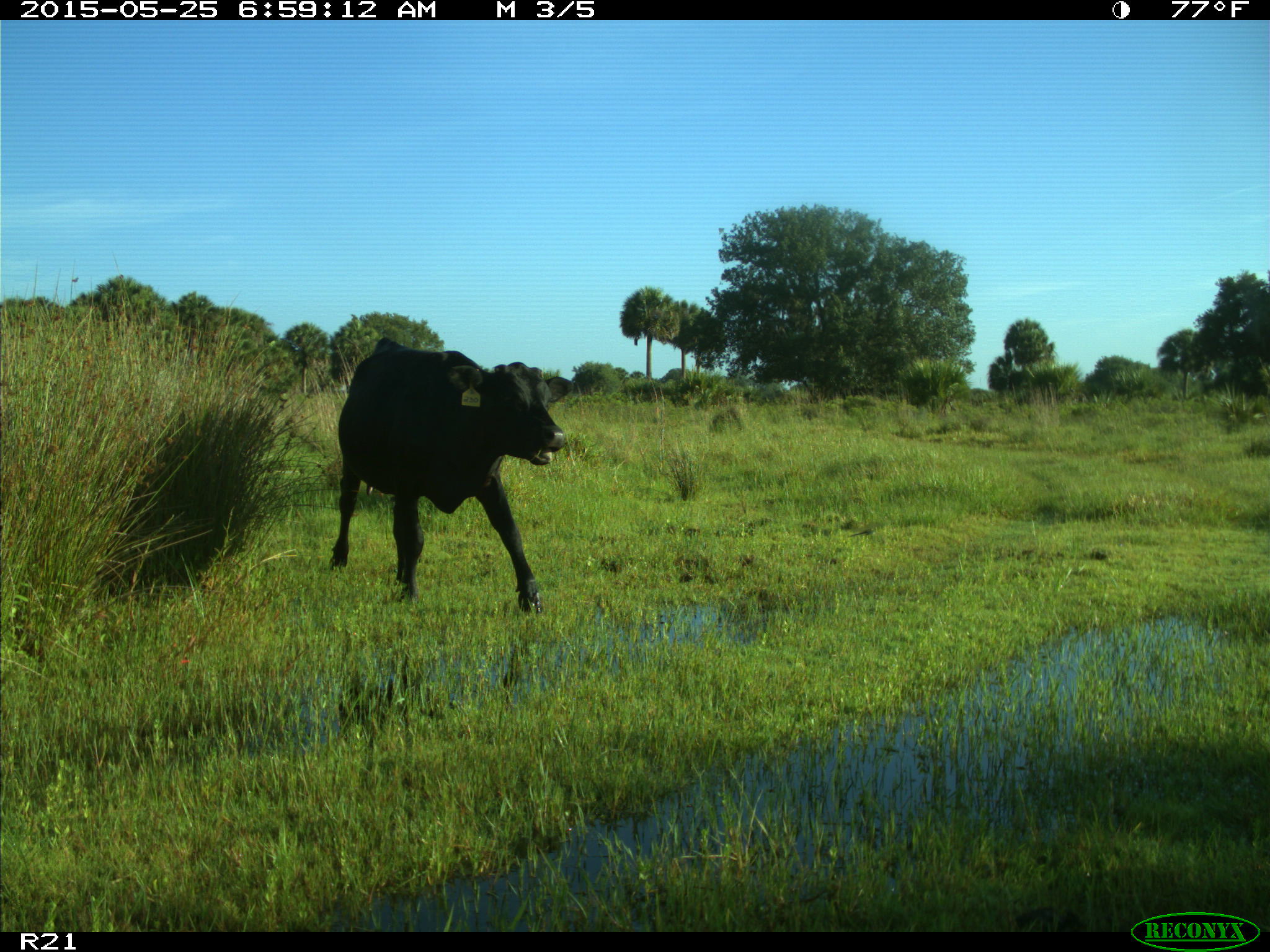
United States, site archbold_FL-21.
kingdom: Animalia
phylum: Chordata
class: Mammalia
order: Artiodactyla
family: Bovidae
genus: Bos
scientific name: Bos taurus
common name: domestic cow